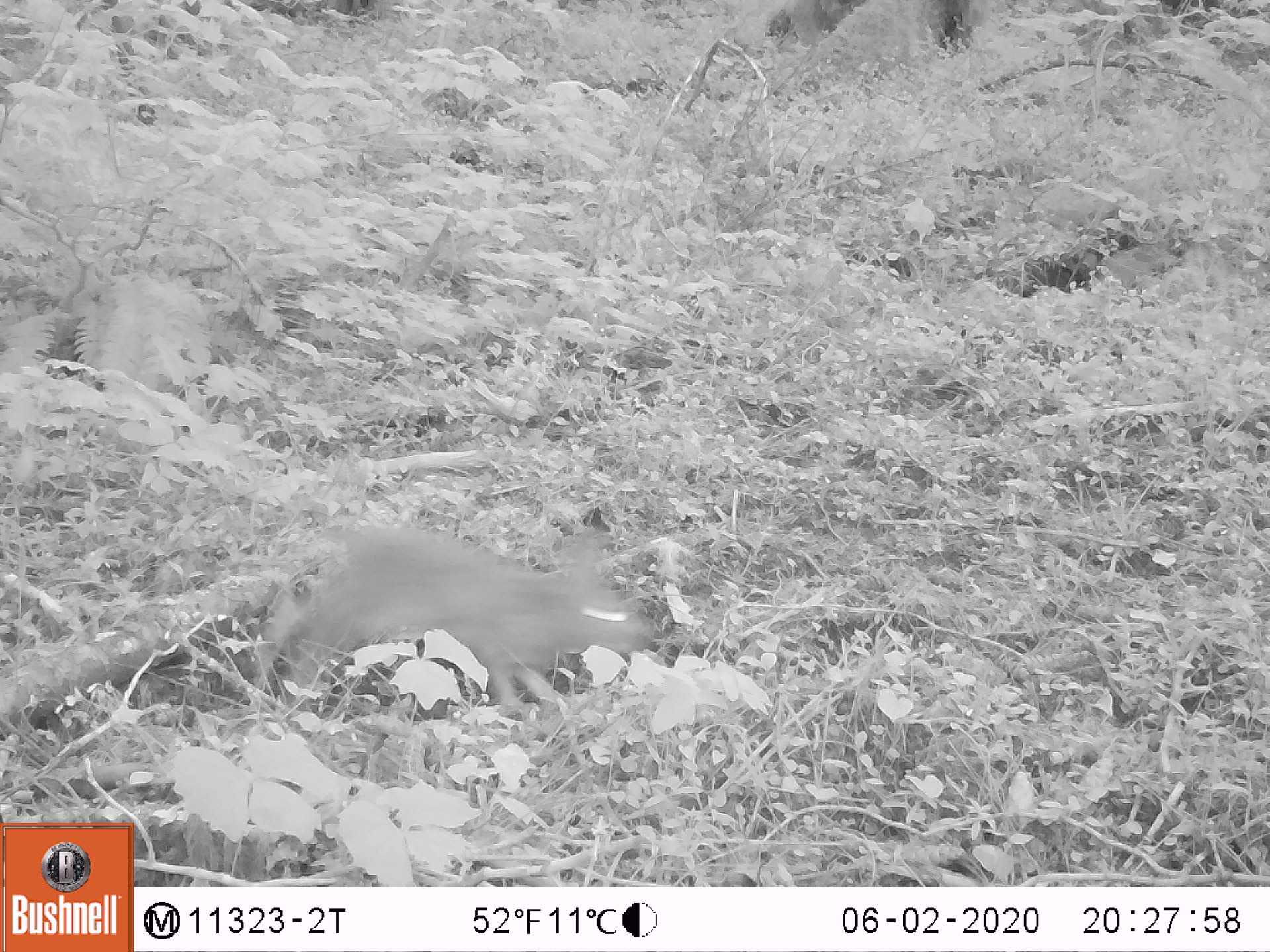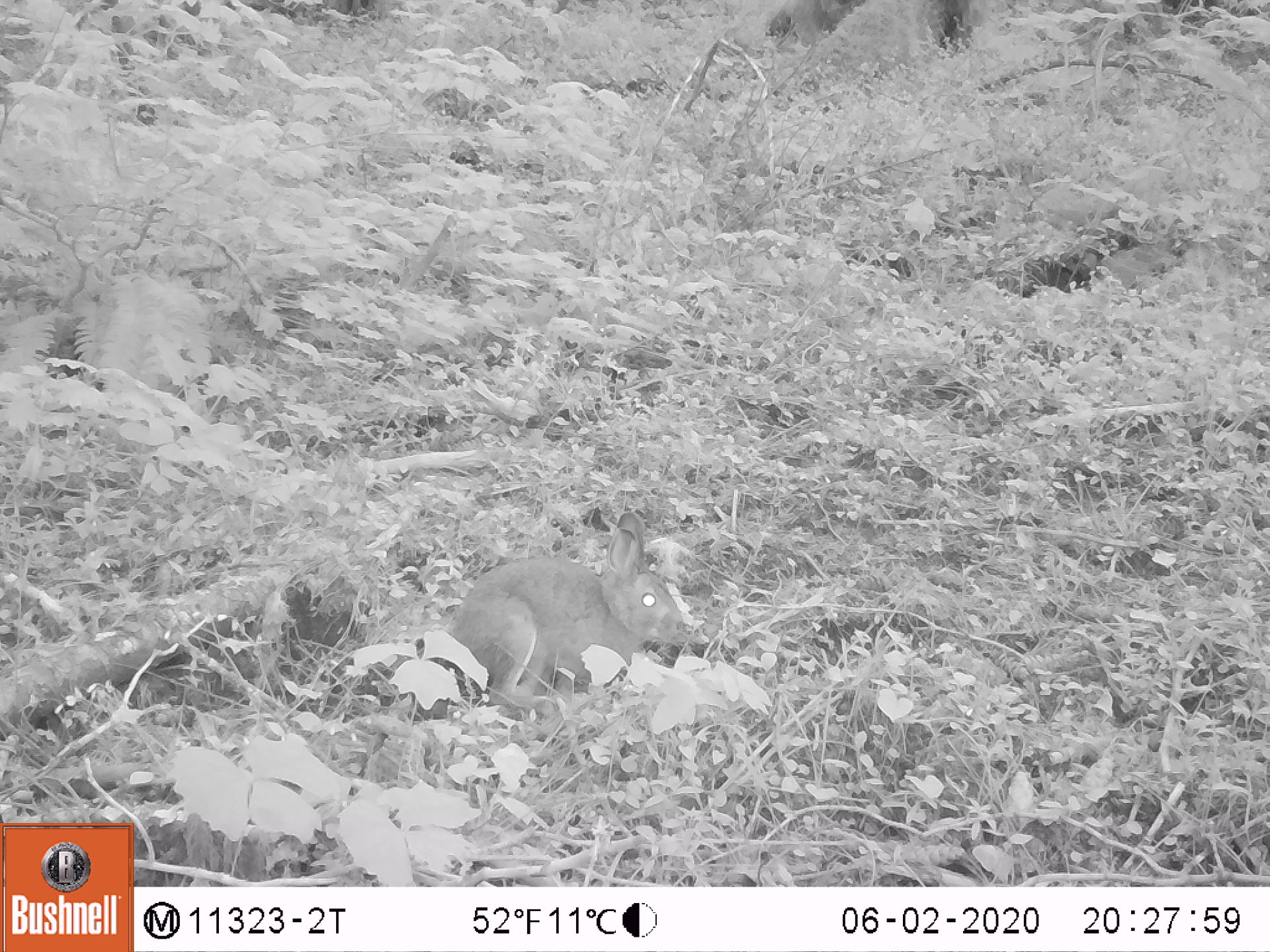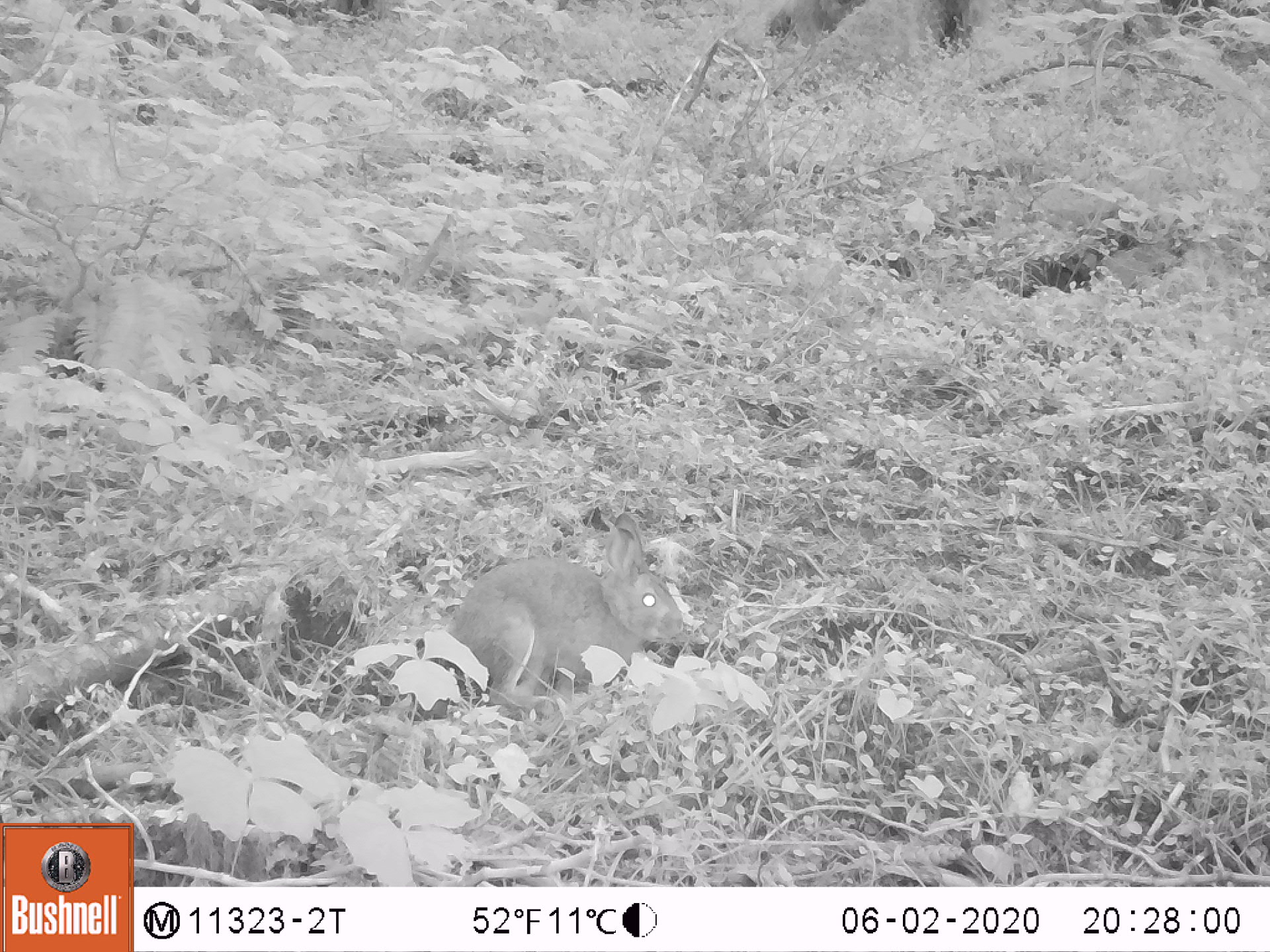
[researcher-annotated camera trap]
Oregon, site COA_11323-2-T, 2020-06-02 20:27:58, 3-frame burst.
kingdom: Animalia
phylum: Chordata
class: Mammalia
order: Lagomorpha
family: Leporidae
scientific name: Leporidae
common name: hares and rabbits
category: leporidae family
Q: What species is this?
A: Leporidae family (hares and rabbits) (Leporidae).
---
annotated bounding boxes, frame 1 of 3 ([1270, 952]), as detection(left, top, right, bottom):
leporidae family: detection(256, 509, 661, 709)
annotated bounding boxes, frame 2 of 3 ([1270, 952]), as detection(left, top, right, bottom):
leporidae family: detection(451, 515, 682, 709)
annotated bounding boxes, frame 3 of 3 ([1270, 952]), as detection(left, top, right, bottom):
leporidae family: detection(442, 521, 682, 716)